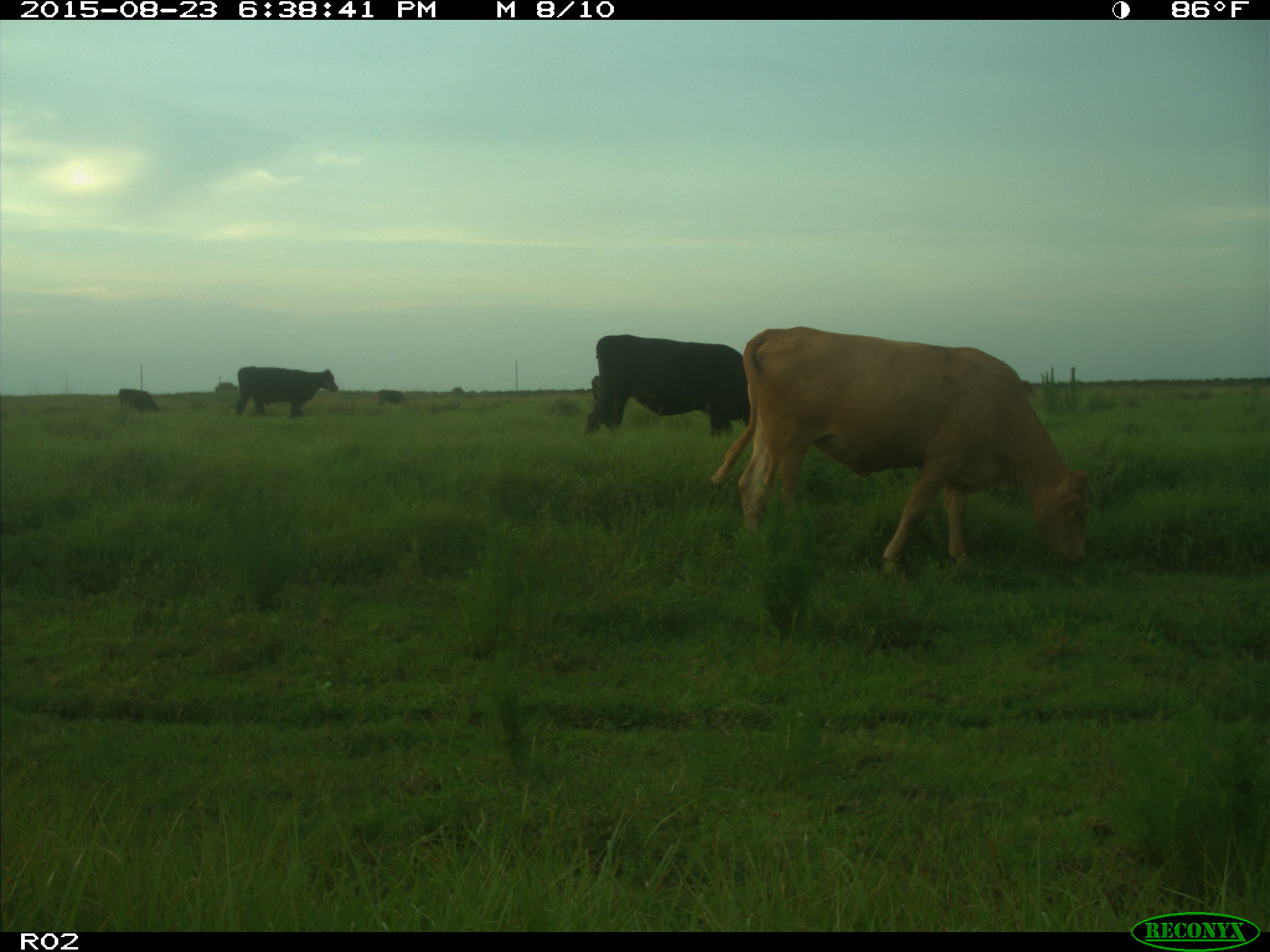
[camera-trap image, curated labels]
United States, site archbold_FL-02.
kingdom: Animalia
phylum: Chordata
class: Mammalia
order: Artiodactyla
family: Bovidae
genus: Bos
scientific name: Bos taurus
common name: domestic cow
Bos taurus (domestic cow).